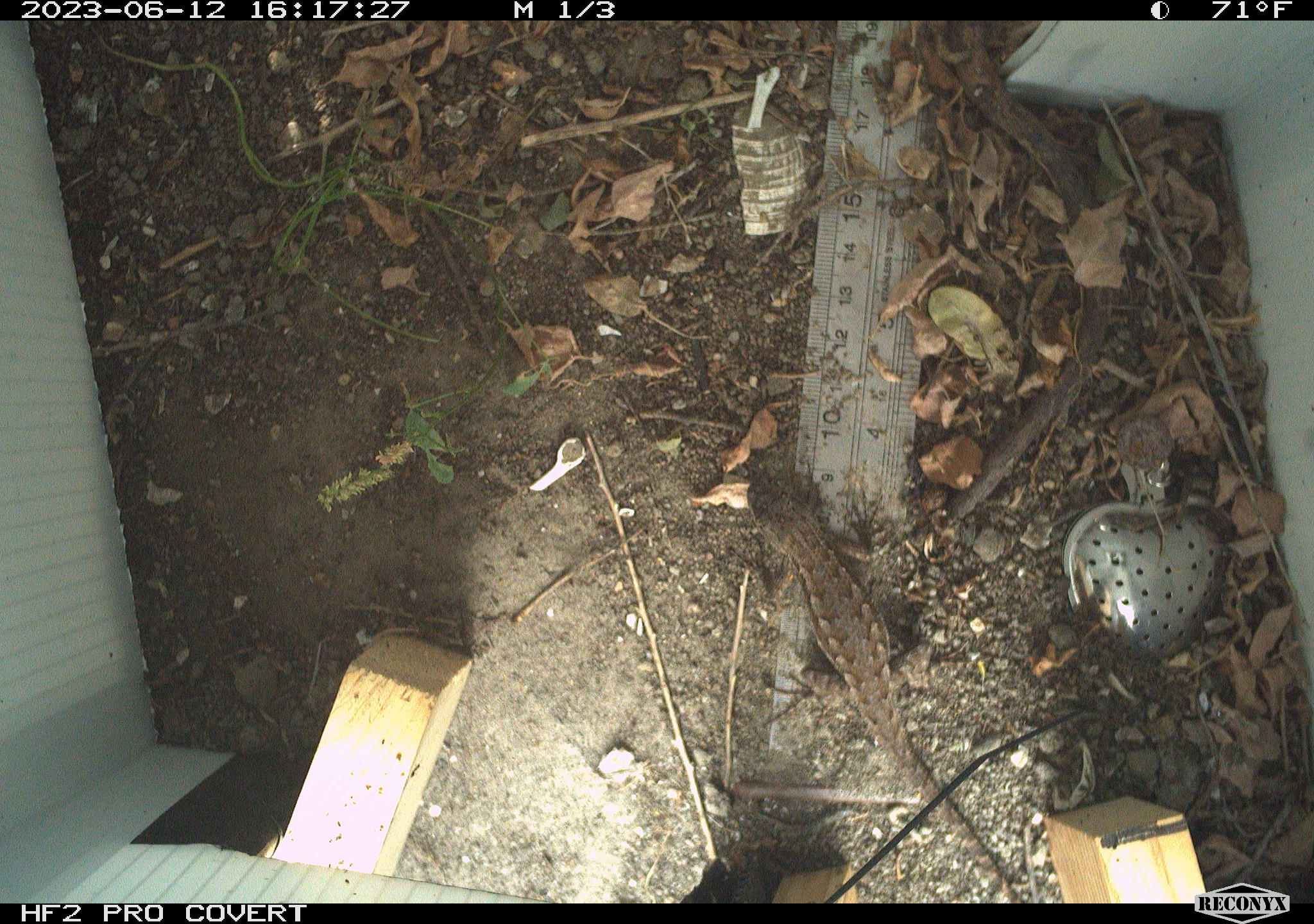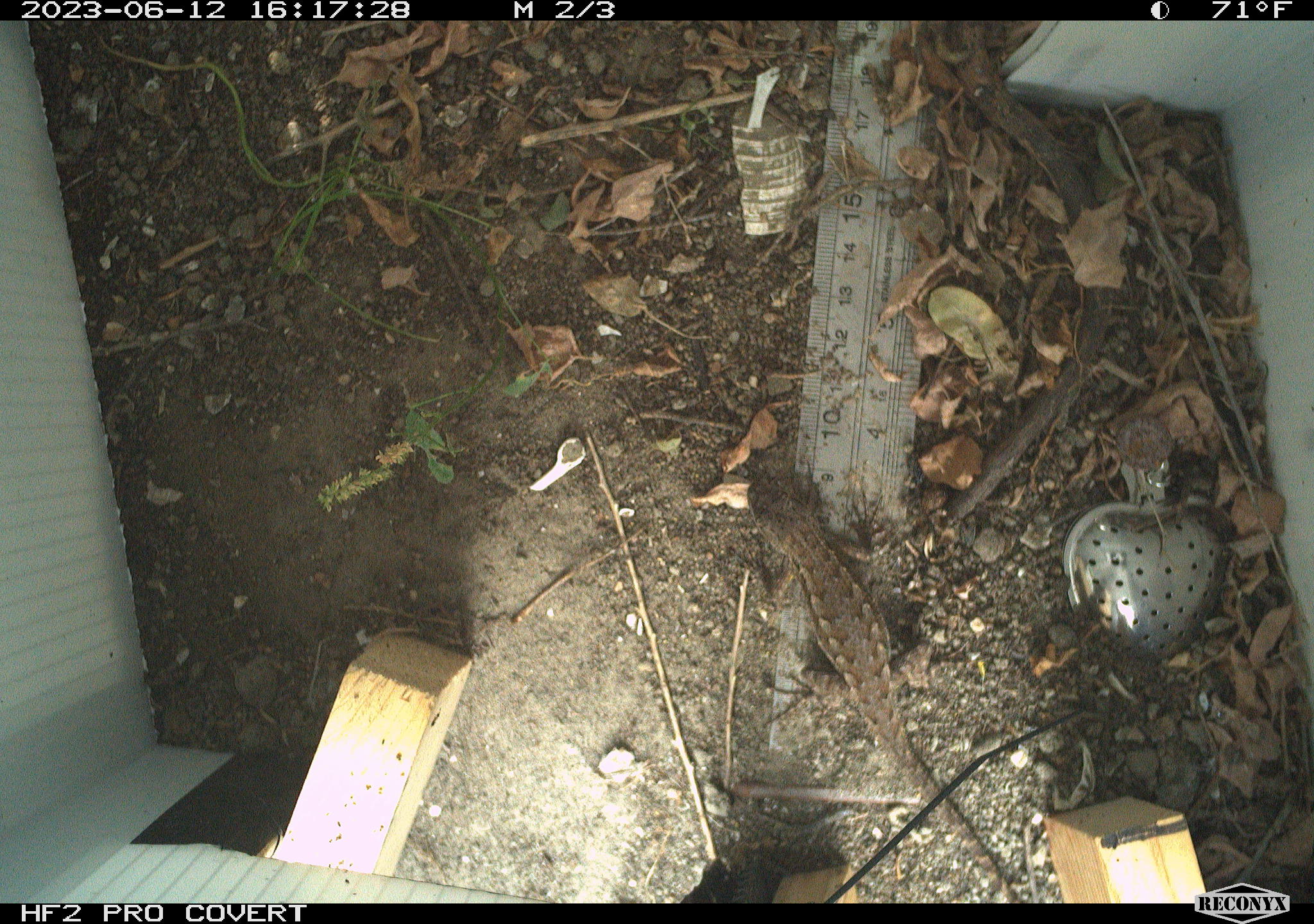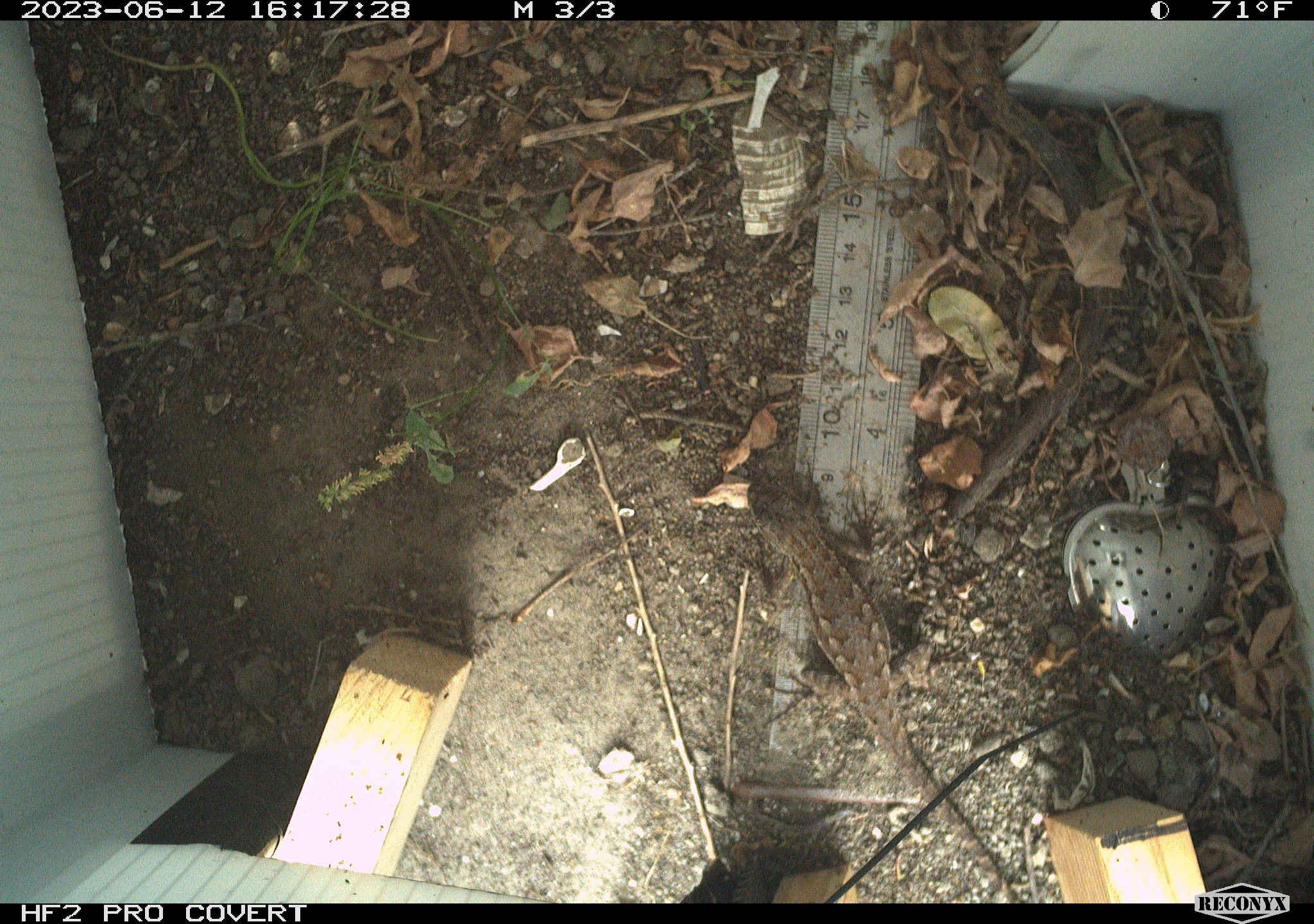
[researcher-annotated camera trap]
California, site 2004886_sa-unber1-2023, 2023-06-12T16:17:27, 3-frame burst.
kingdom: Animalia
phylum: Chordata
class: Reptilia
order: Squamata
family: Phrynosomatidae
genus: Sceloporus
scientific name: Sceloporus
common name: spiny lizards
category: sceloporus species